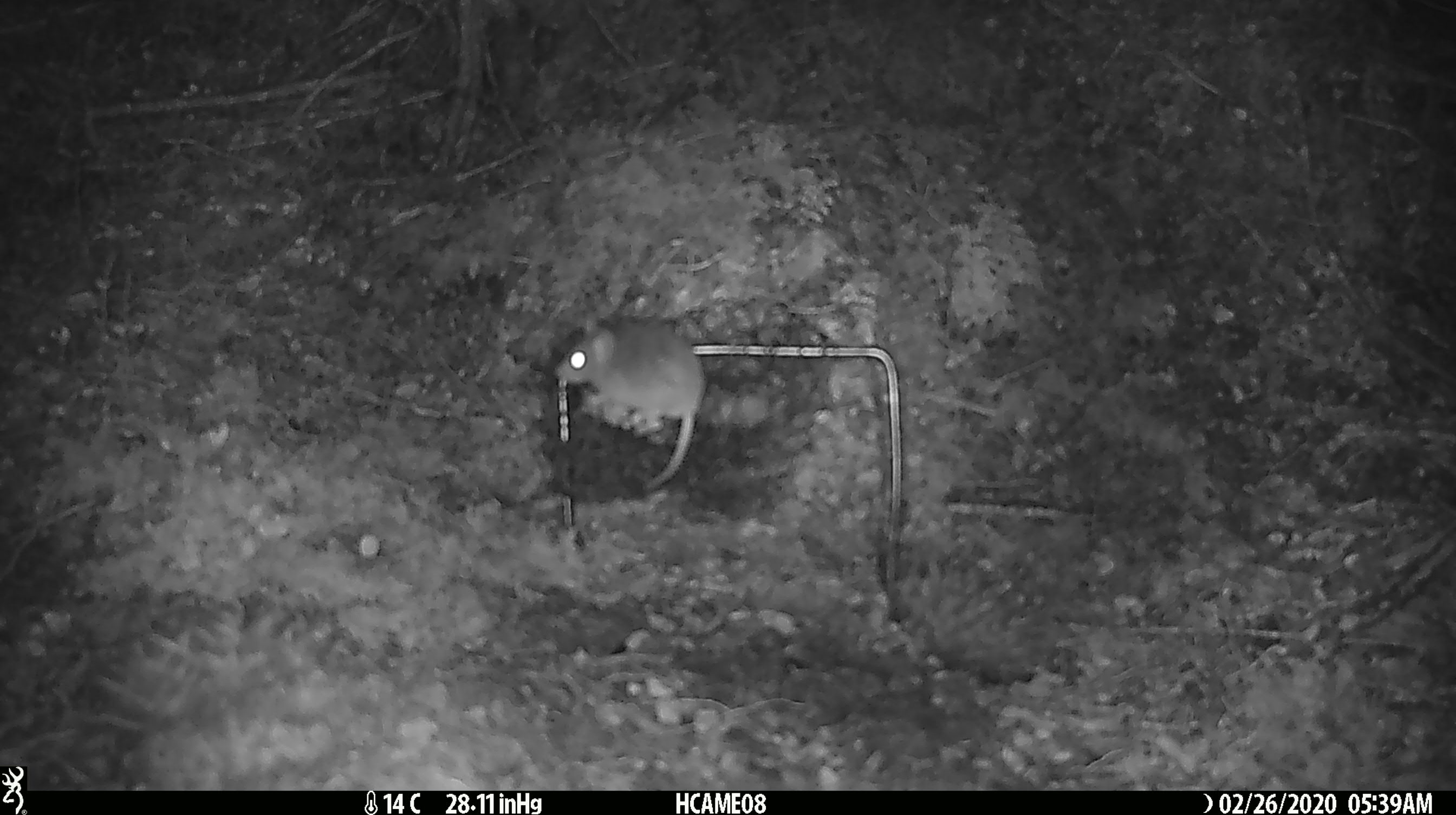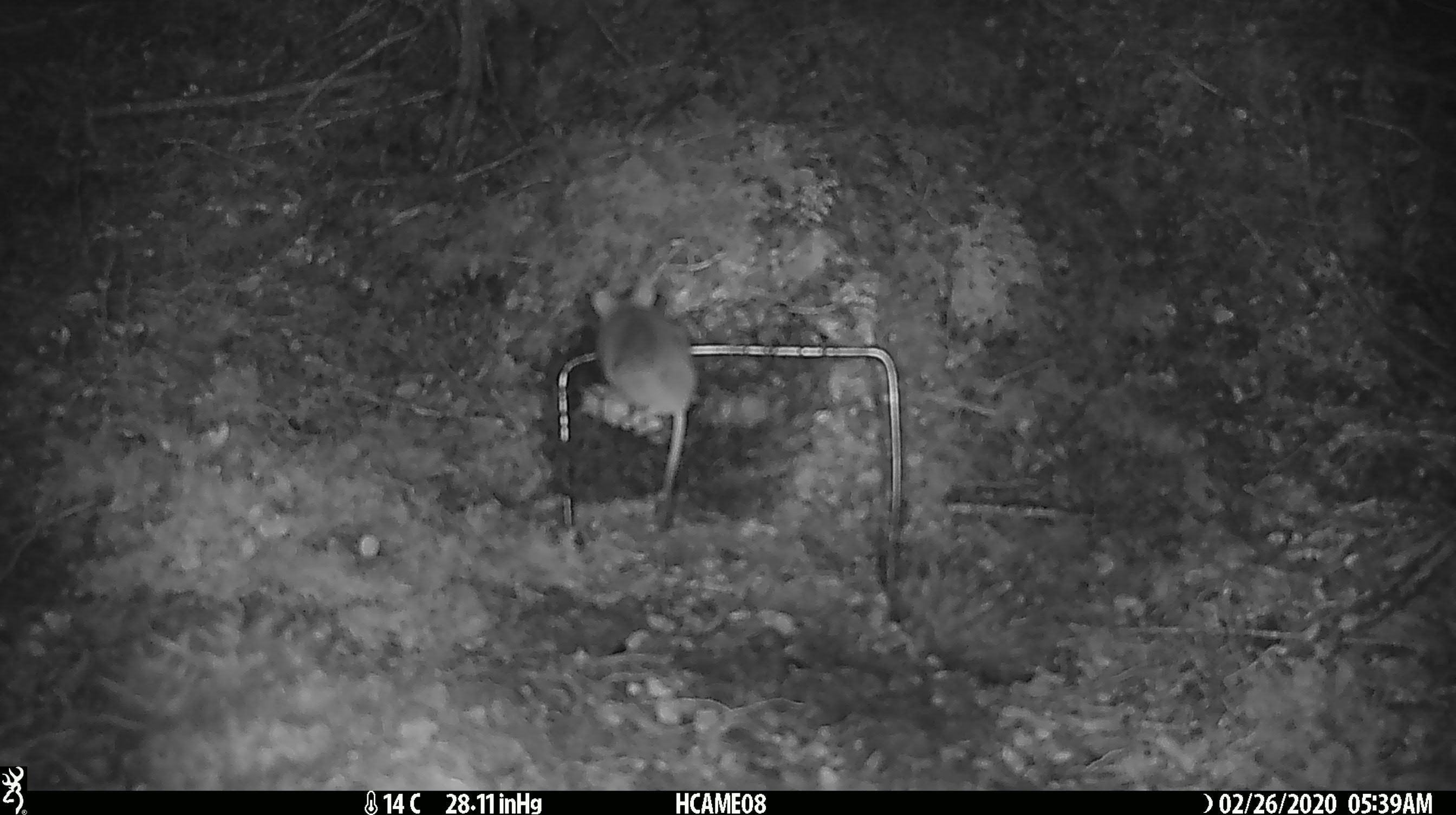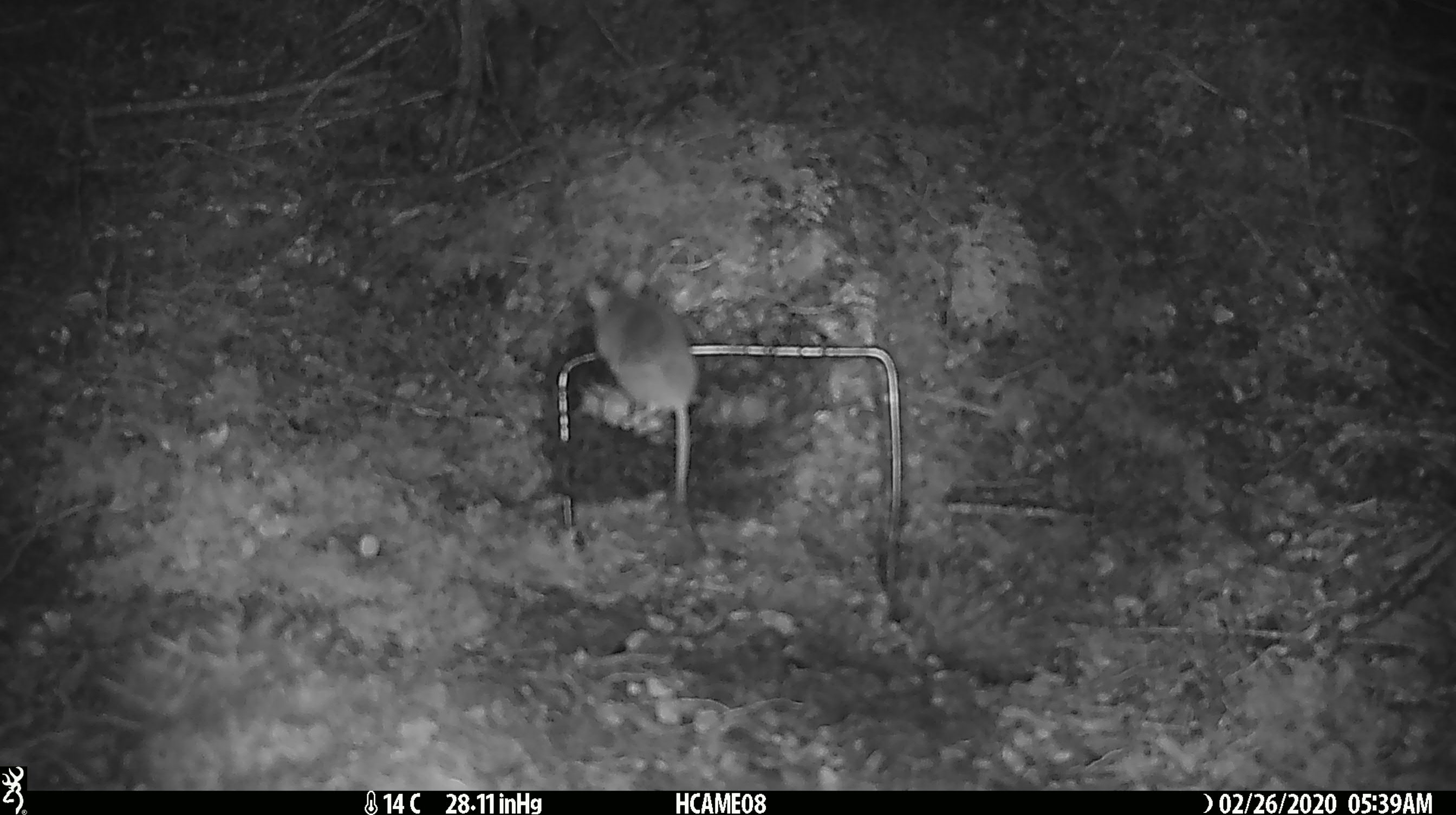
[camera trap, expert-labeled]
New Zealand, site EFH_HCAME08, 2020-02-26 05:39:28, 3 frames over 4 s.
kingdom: Animalia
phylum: Chordata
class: Mammalia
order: Rodentia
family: Muridae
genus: Mus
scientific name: Mus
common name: mouse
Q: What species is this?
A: Mouse (Mus).